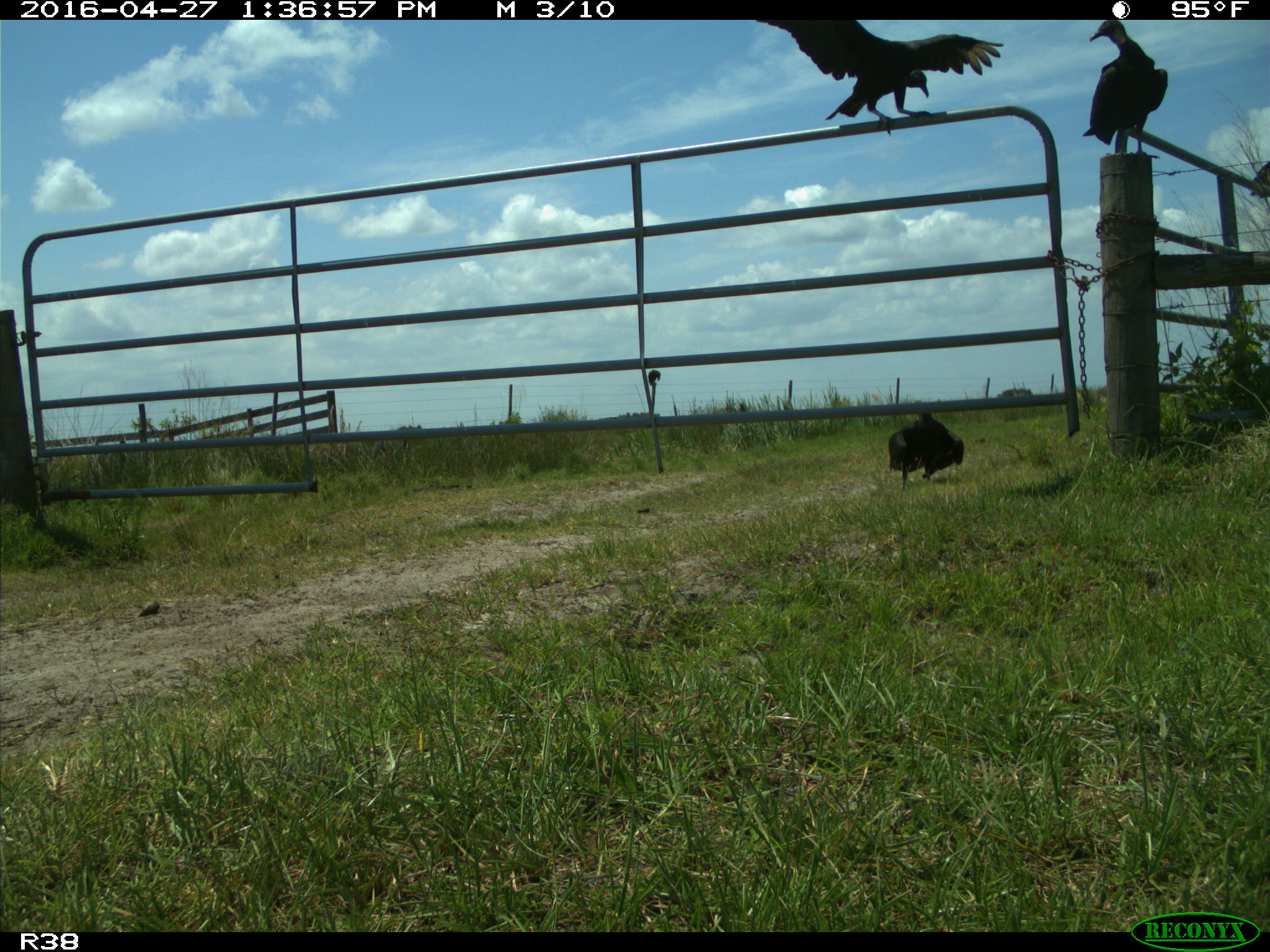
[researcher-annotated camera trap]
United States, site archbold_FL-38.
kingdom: Animalia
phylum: Chordata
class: Aves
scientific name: Aves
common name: birds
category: unidentified bird